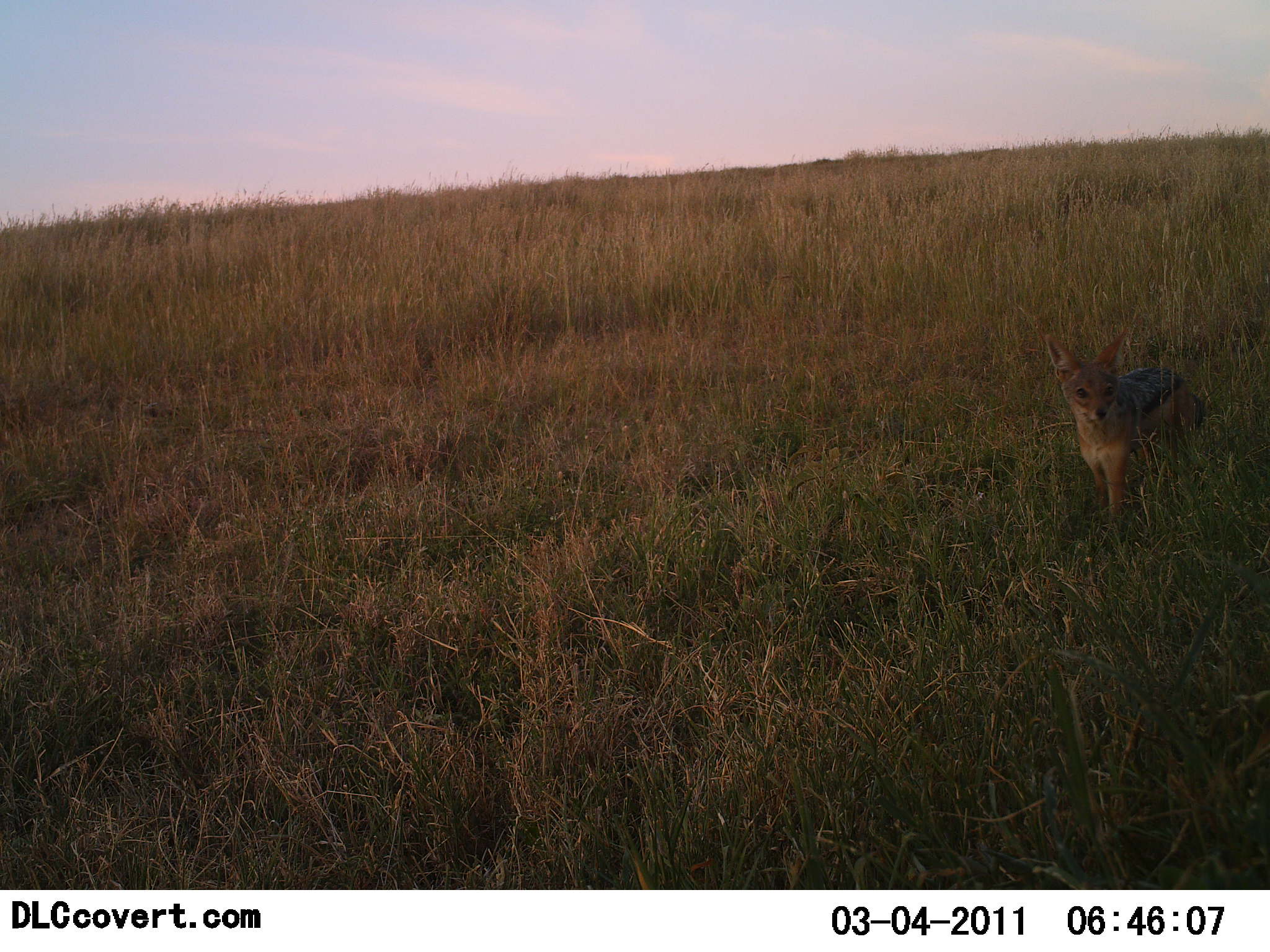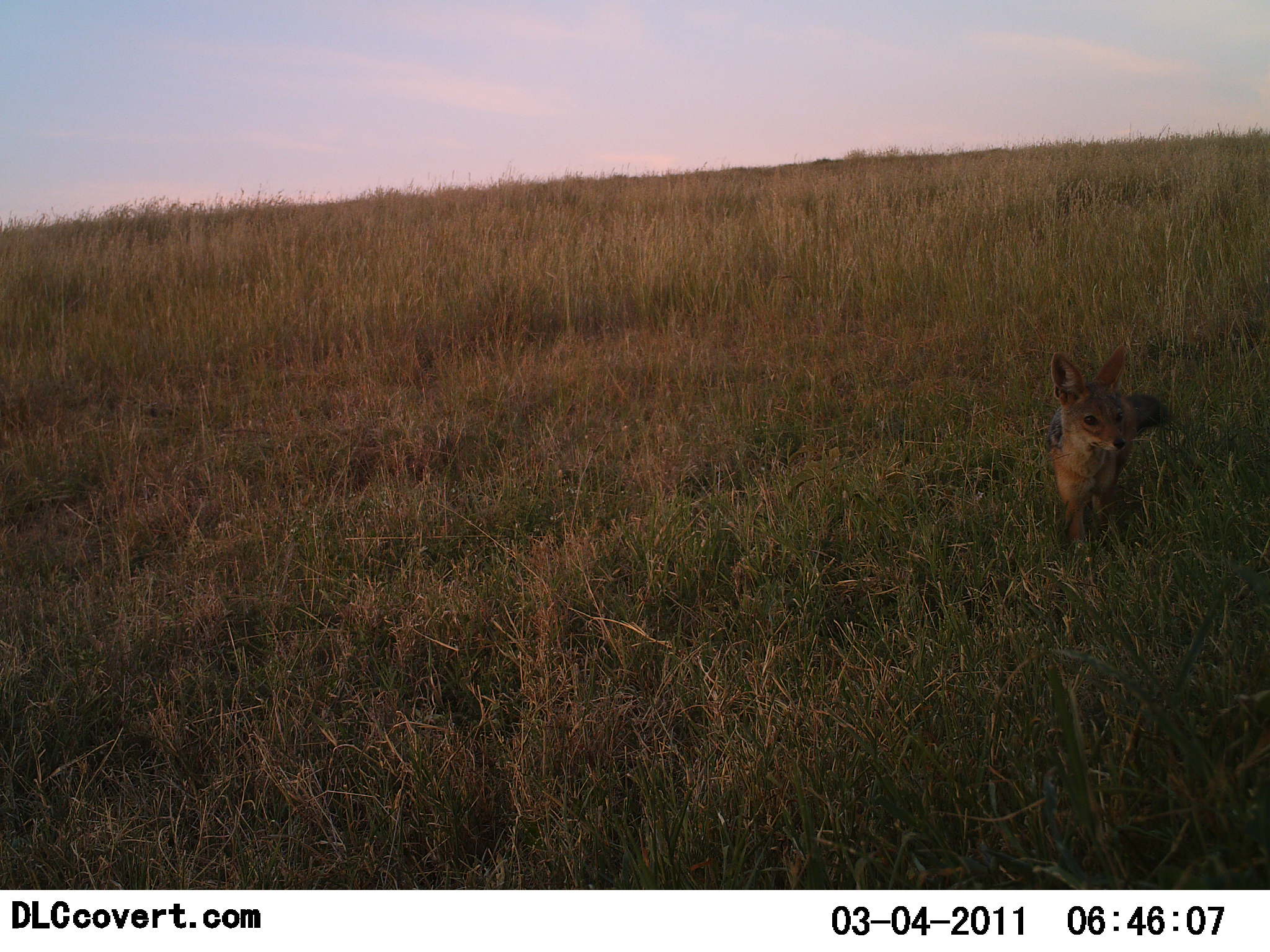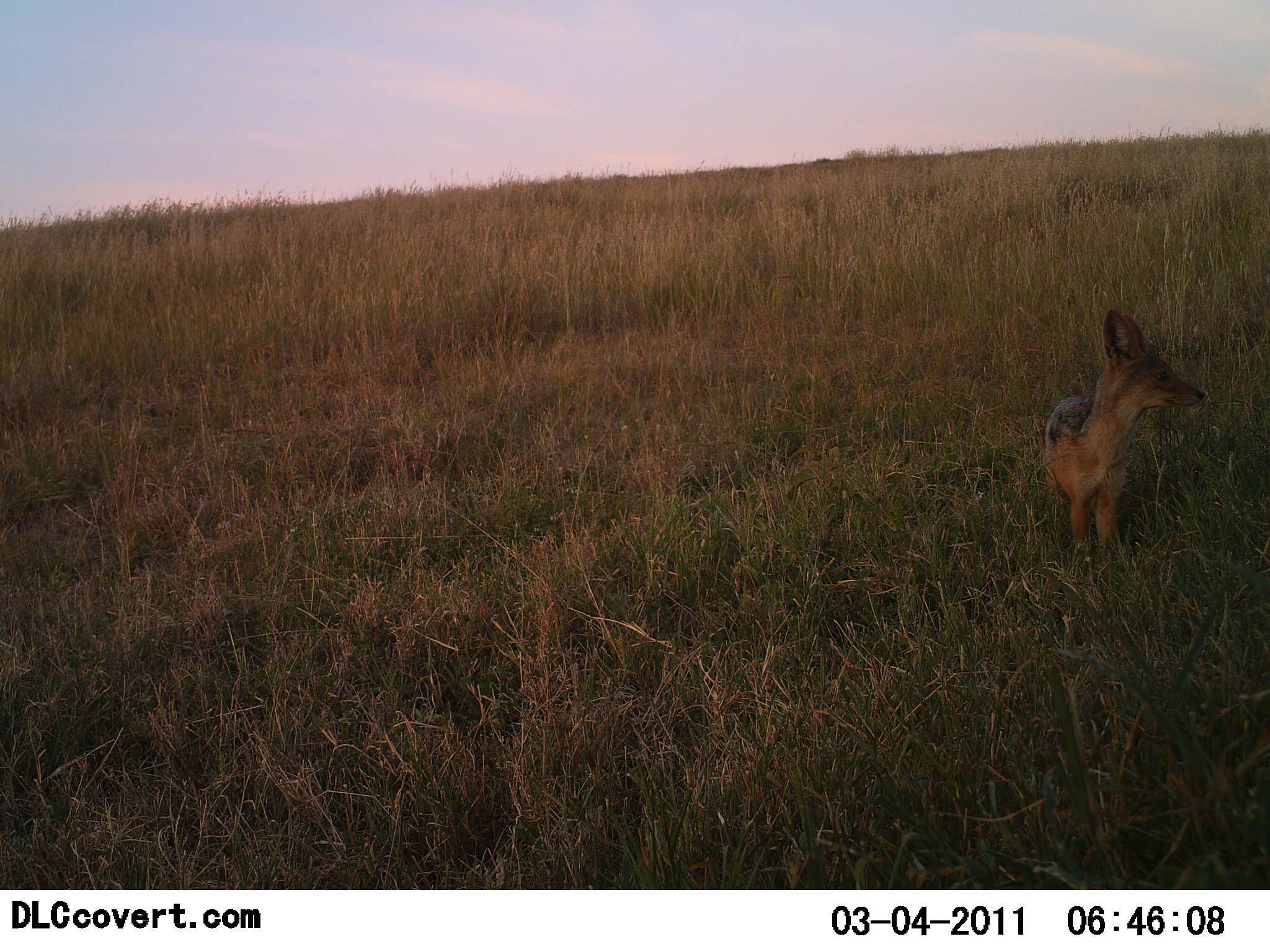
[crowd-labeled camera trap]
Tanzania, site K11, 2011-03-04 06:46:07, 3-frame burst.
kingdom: Animalia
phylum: Chordata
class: Mammalia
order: Carnivora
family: Canidae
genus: Lupulella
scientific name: Lupulella mesomelas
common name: black-backed jackal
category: jackal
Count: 1.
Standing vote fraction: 46%.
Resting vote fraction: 0%.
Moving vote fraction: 69%.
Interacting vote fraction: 0%.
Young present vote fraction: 0%.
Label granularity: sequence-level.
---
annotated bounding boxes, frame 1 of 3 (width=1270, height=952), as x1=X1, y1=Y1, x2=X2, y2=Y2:
animal: x1=1043, y1=326, x2=1208, y2=530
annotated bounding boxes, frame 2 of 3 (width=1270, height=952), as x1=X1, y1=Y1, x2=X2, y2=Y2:
animal: x1=1042, y1=344, x2=1174, y2=546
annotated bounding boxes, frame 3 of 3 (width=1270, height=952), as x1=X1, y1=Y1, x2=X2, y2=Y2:
animal: x1=1037, y1=307, x2=1208, y2=550